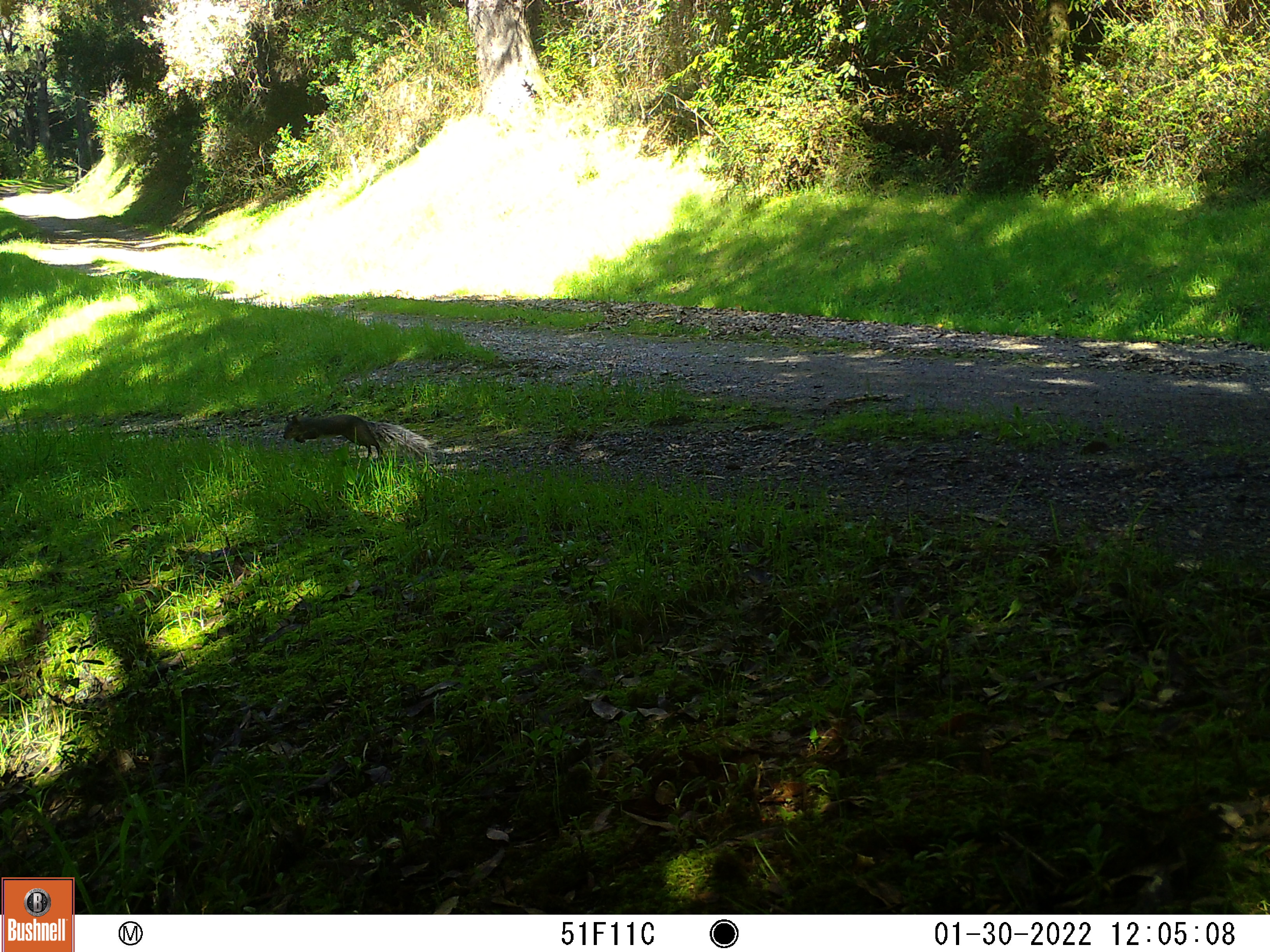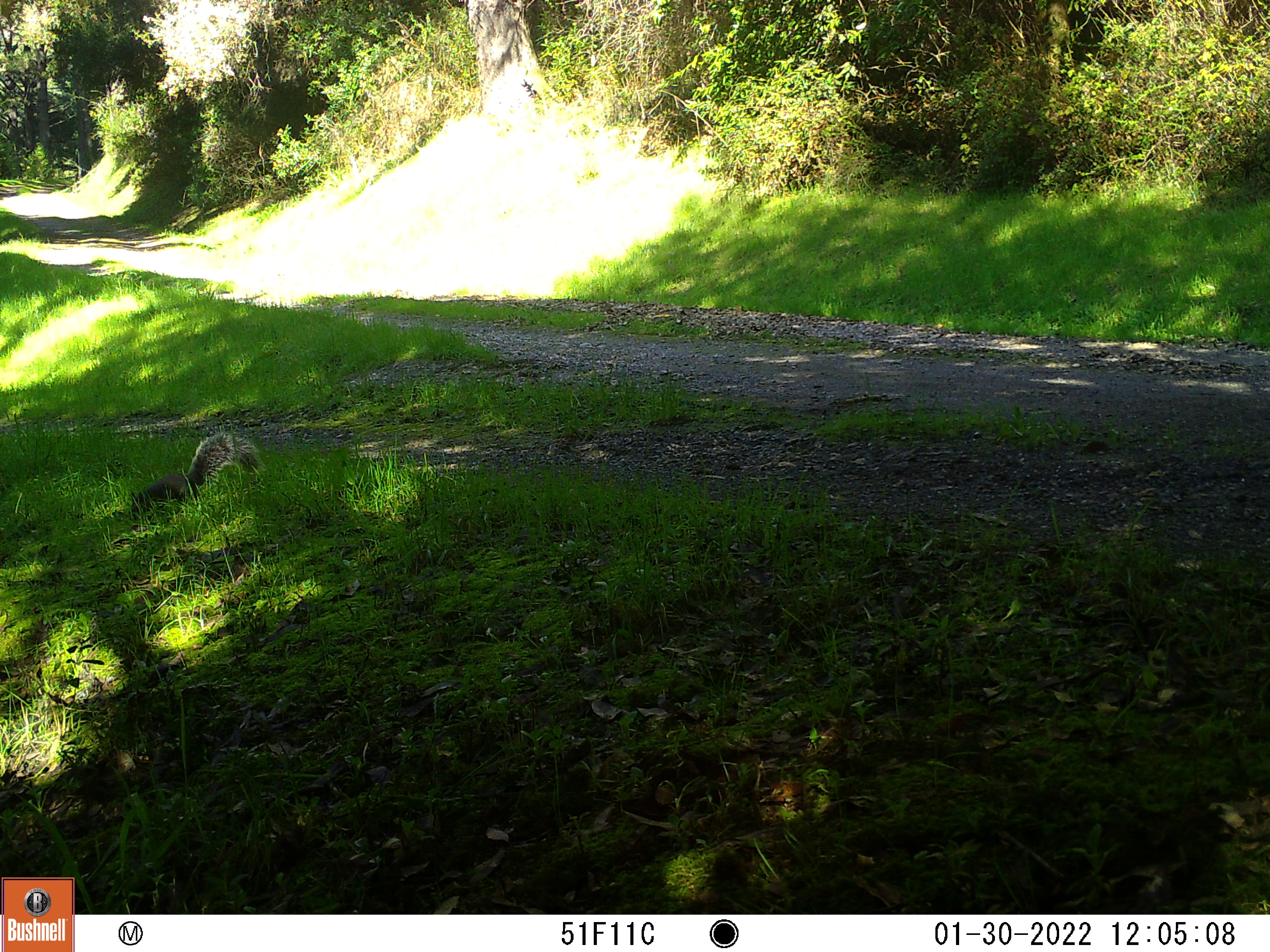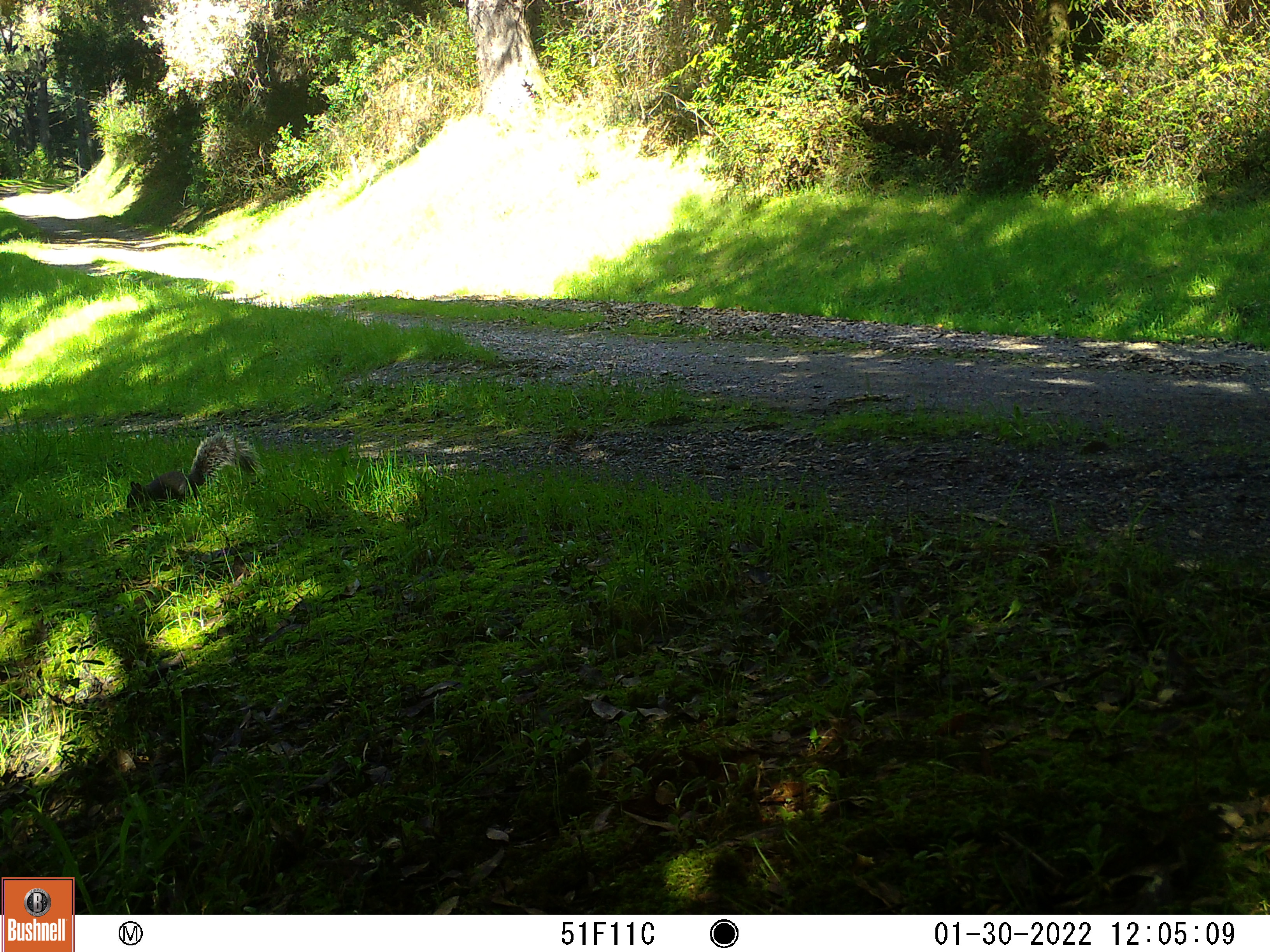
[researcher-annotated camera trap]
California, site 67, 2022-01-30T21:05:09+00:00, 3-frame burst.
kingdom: Animalia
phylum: Chordata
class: Mammalia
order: Rodentia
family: Sciuridae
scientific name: Sciuridae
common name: squirrel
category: unknown squirrel